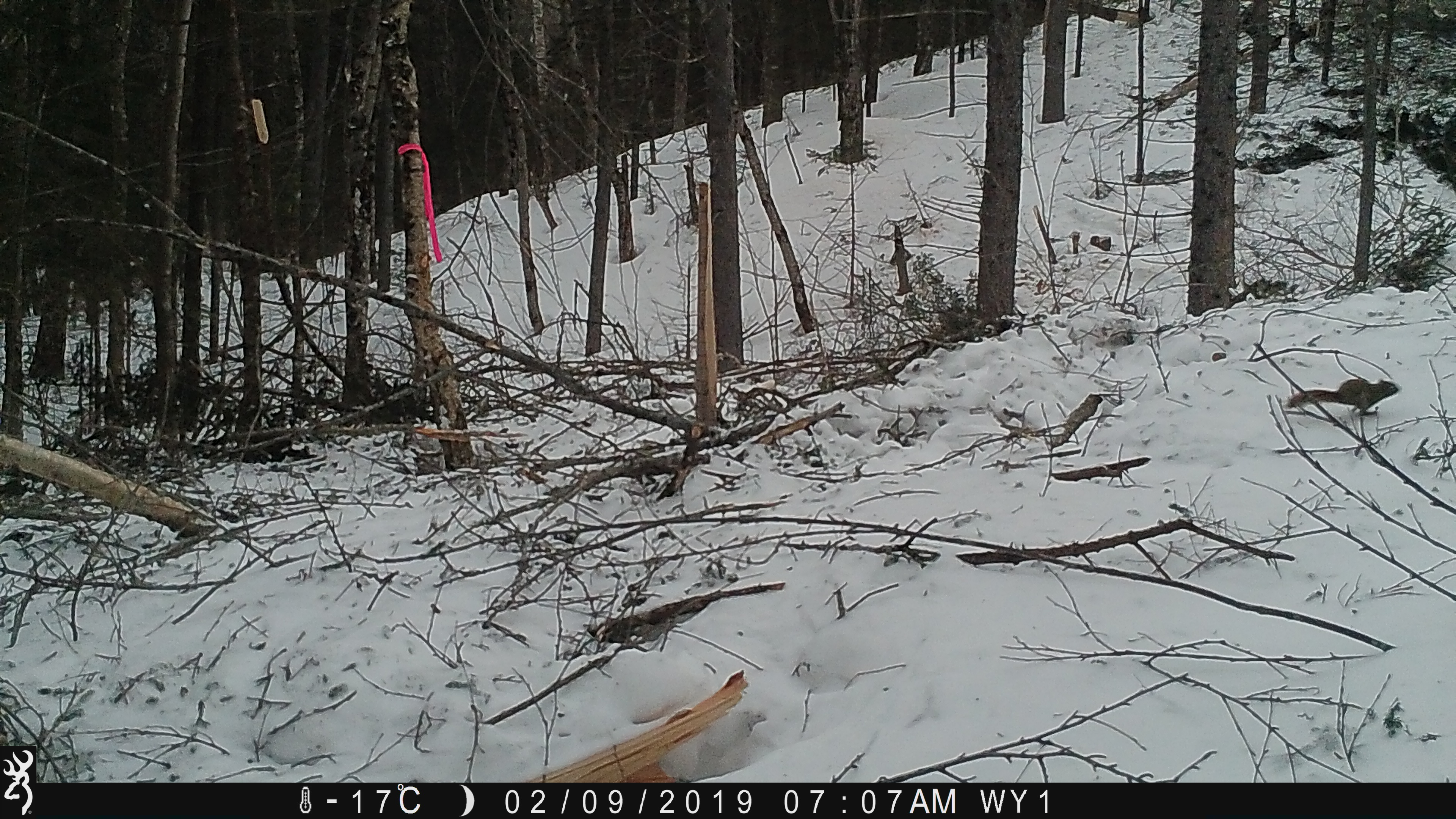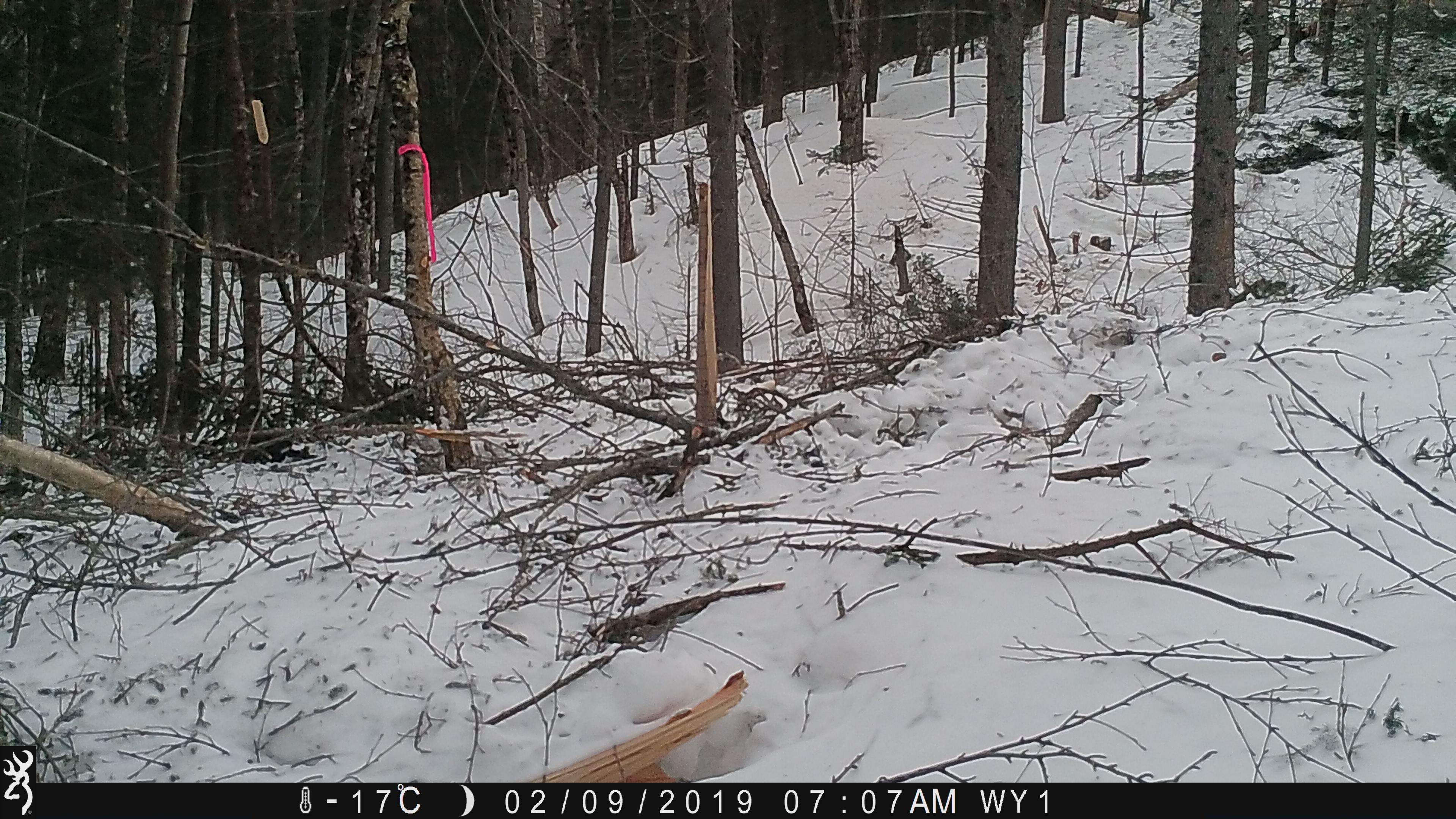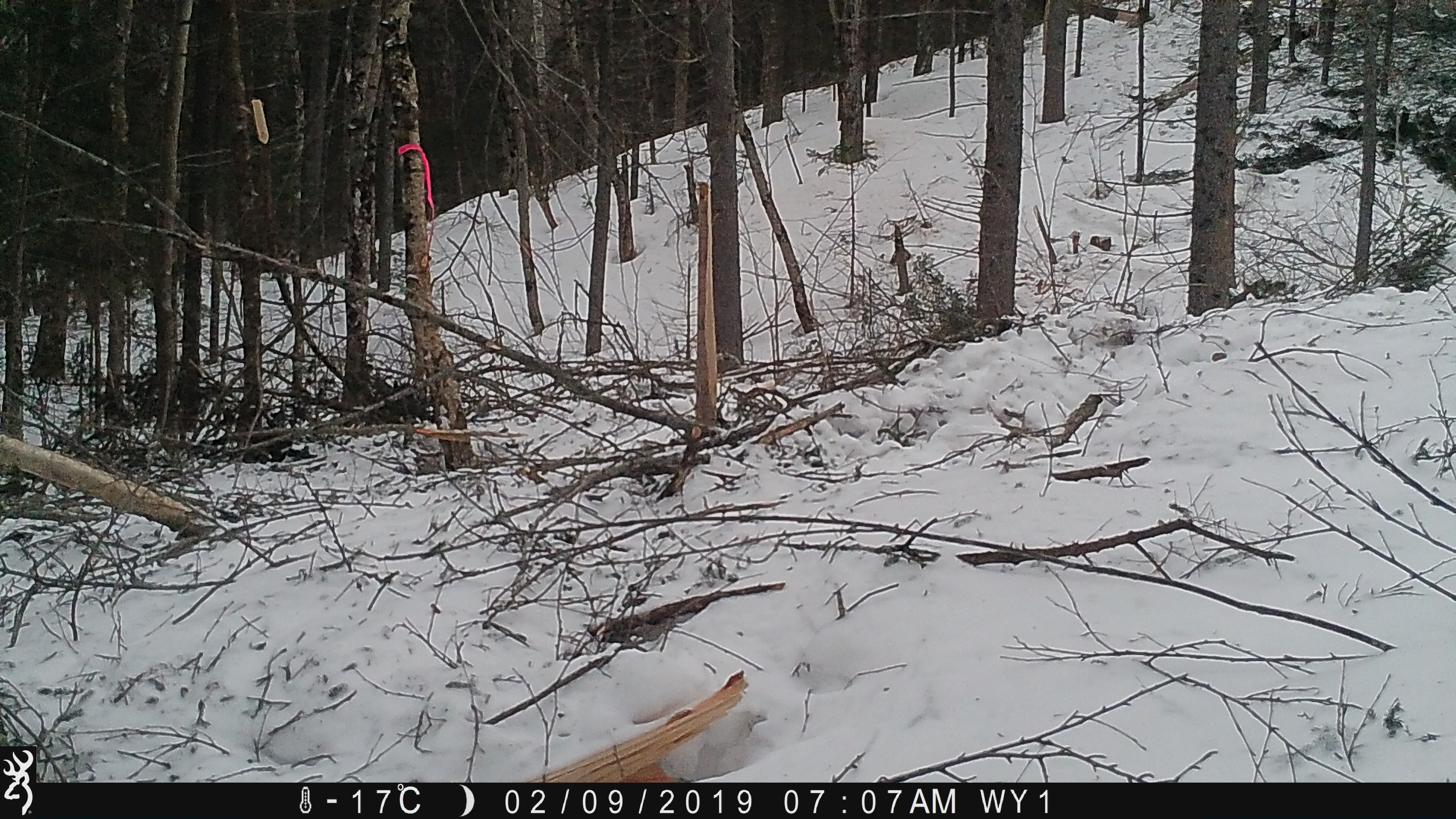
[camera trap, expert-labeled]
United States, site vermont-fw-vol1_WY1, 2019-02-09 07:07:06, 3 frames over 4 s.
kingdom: Animalia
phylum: Chordata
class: Mammalia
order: Rodentia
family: Sciuridae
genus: Tamiasciurus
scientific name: Tamiasciurus hudsonicus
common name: red squirrel